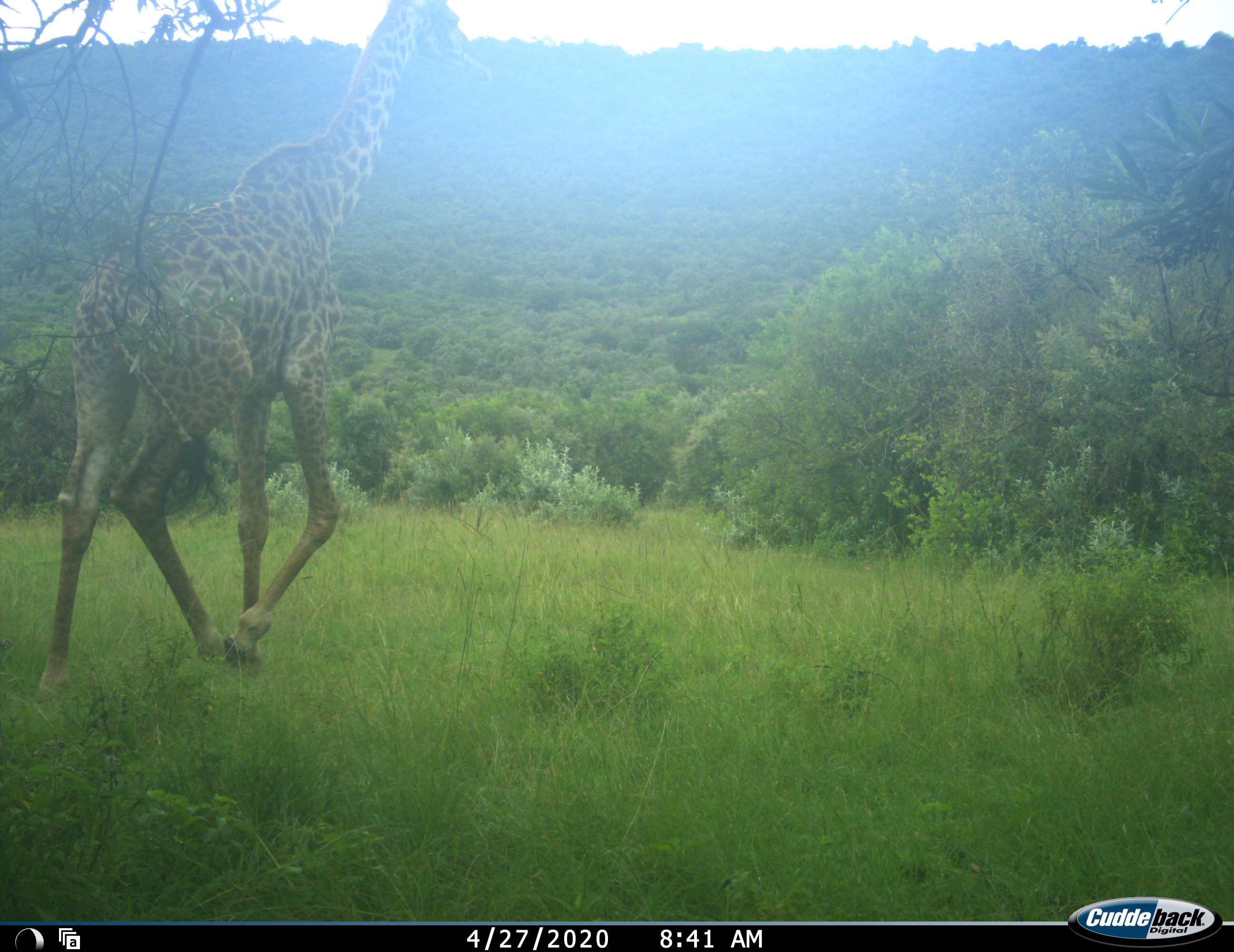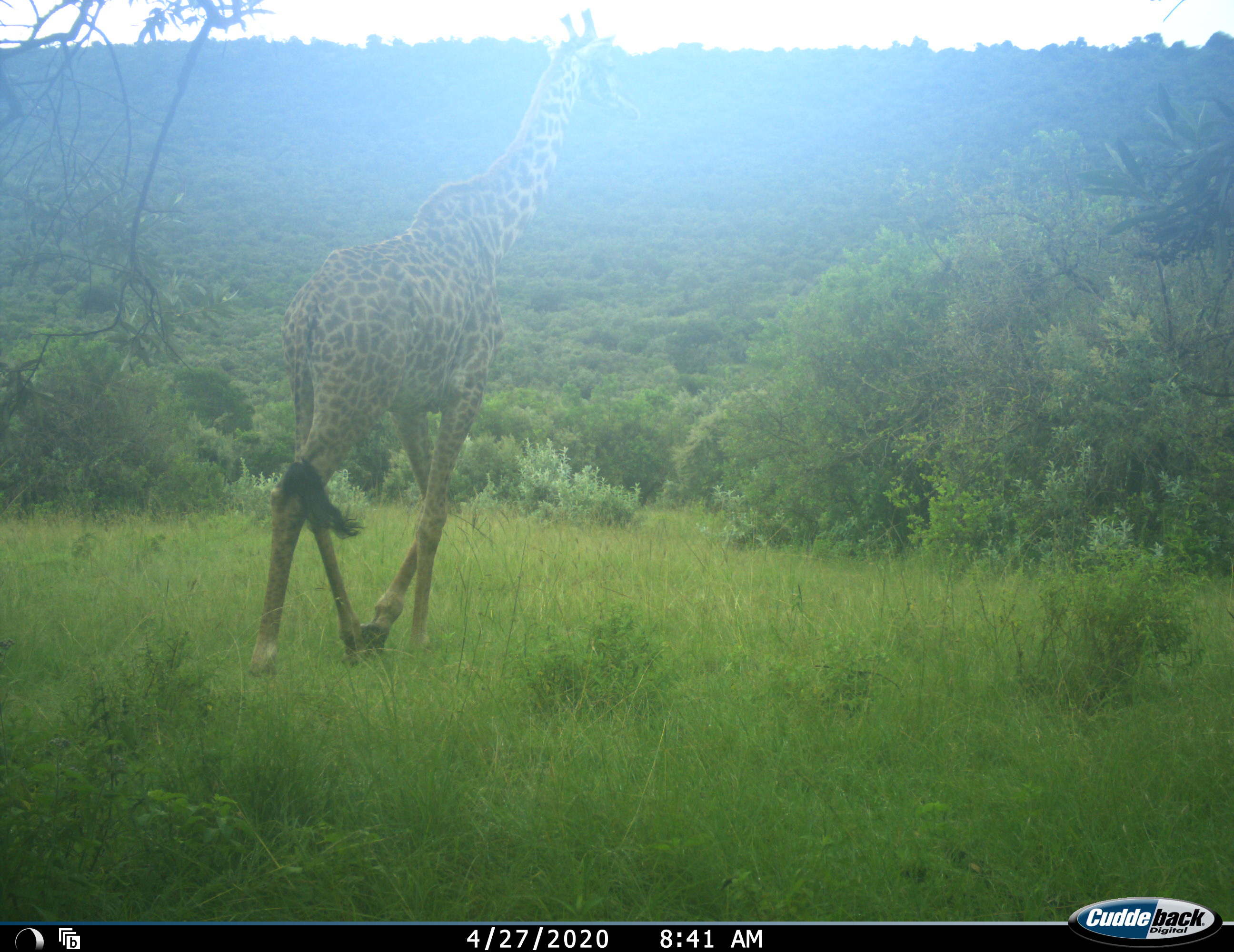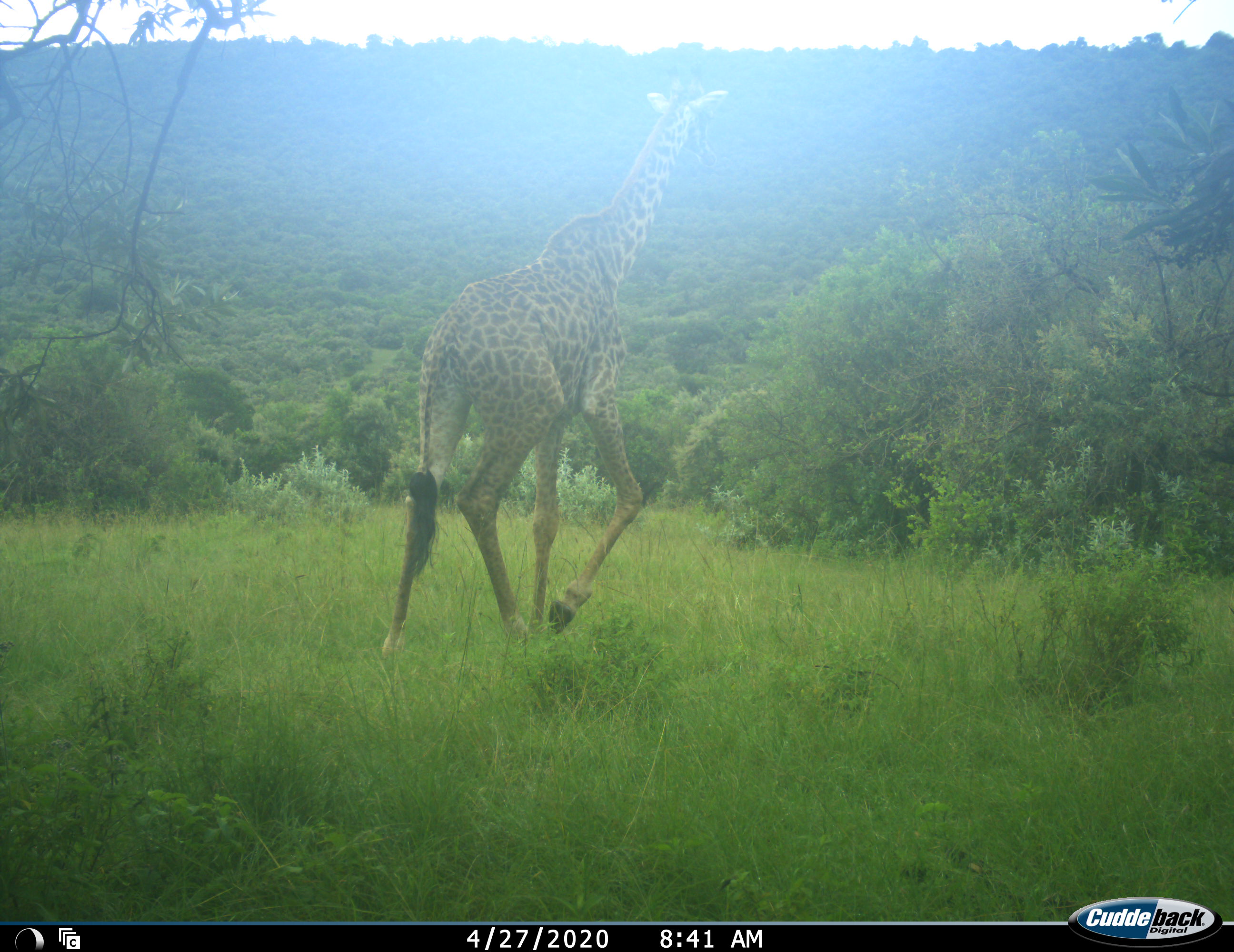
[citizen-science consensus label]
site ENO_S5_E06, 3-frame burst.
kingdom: Animalia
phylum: Chordata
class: Mammalia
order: Artiodactyla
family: Giraffidae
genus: Giraffa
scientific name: Giraffa camelopardalis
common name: giraffe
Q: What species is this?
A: Giraffe (Giraffa camelopardalis).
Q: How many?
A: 1.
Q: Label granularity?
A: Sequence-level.